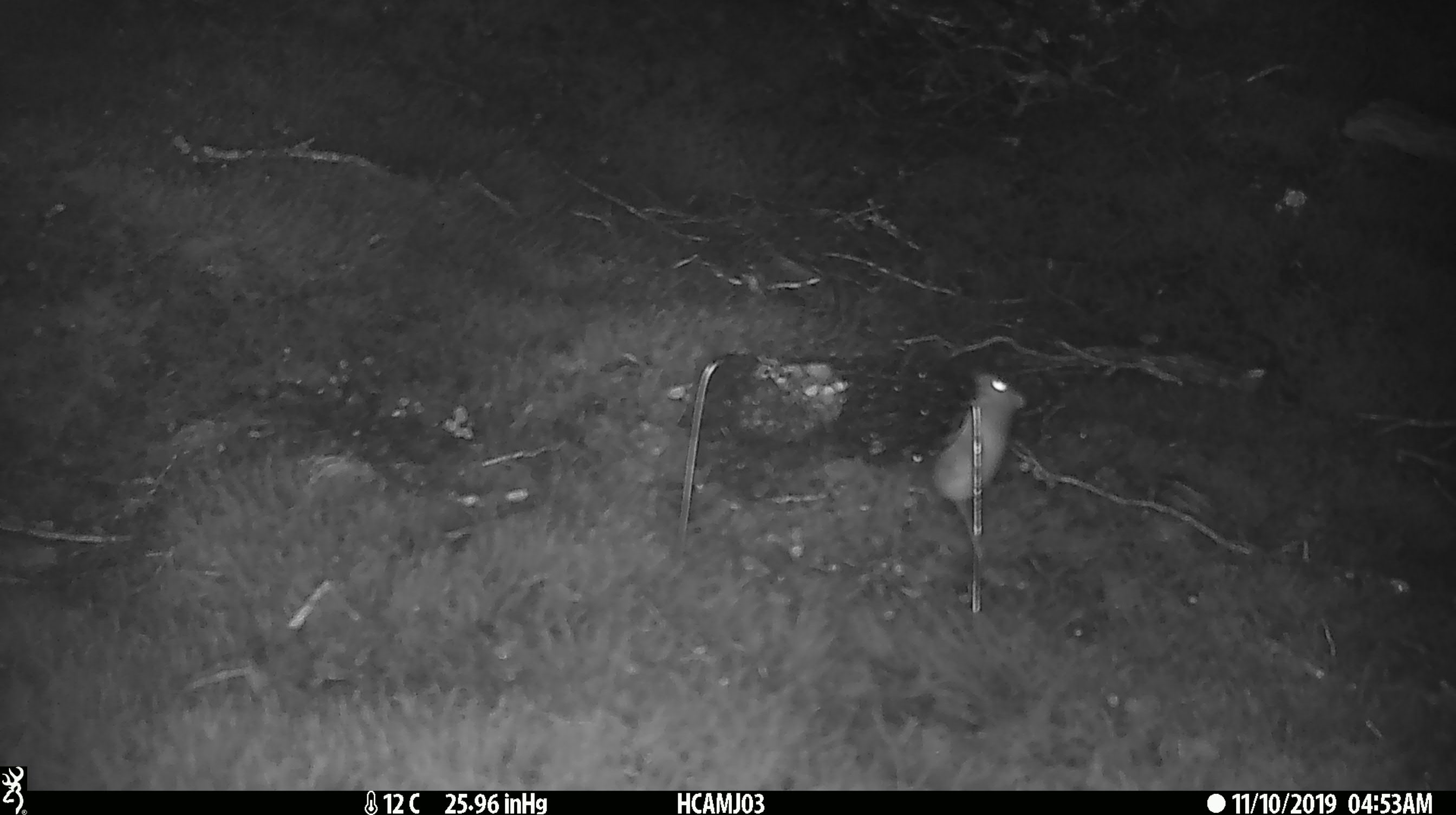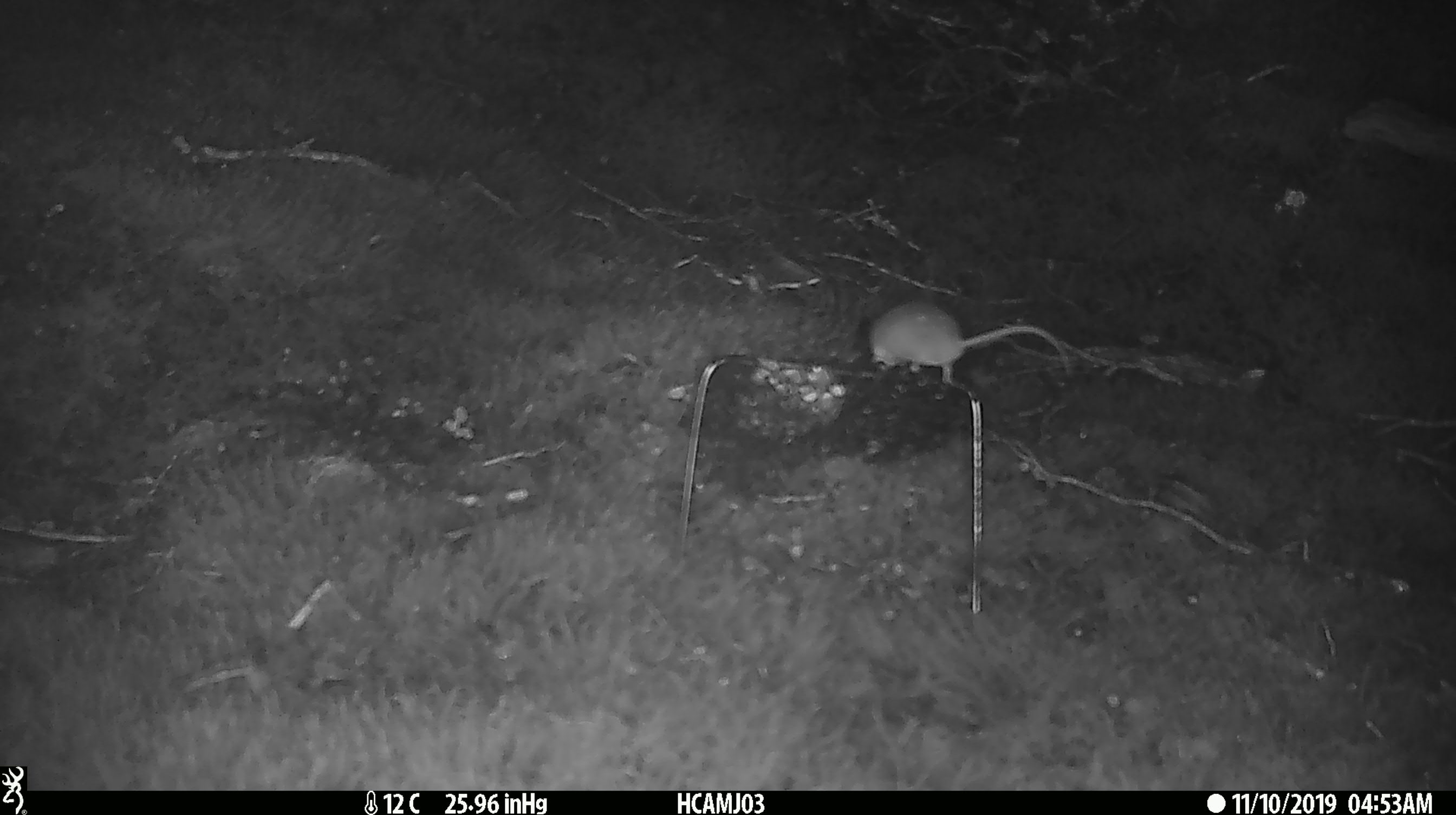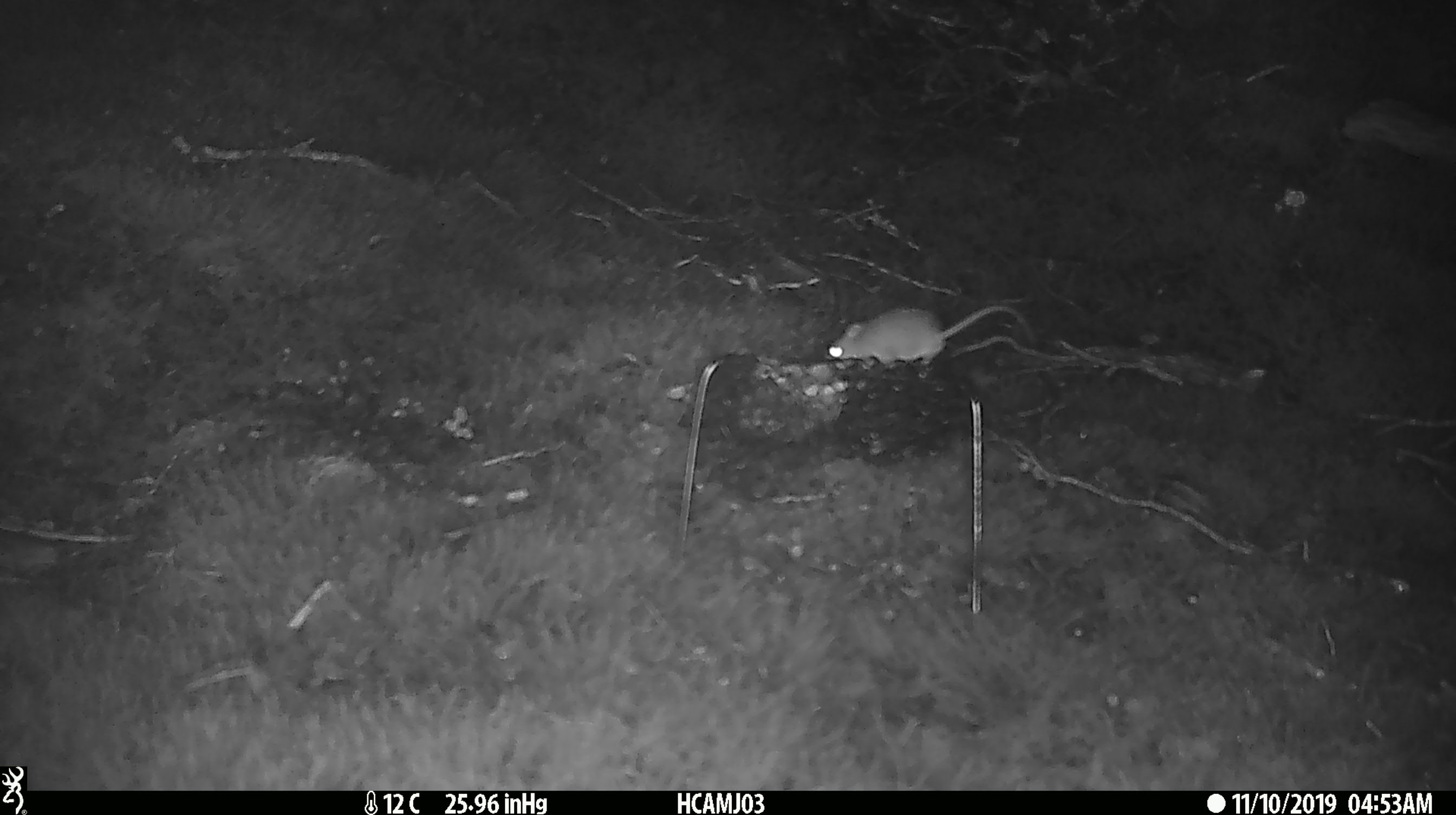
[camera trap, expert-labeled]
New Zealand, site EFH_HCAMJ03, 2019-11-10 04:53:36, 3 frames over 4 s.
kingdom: Animalia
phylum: Chordata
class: Mammalia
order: Rodentia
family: Muridae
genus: Mus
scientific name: Mus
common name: mouse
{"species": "mouse (Mus)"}